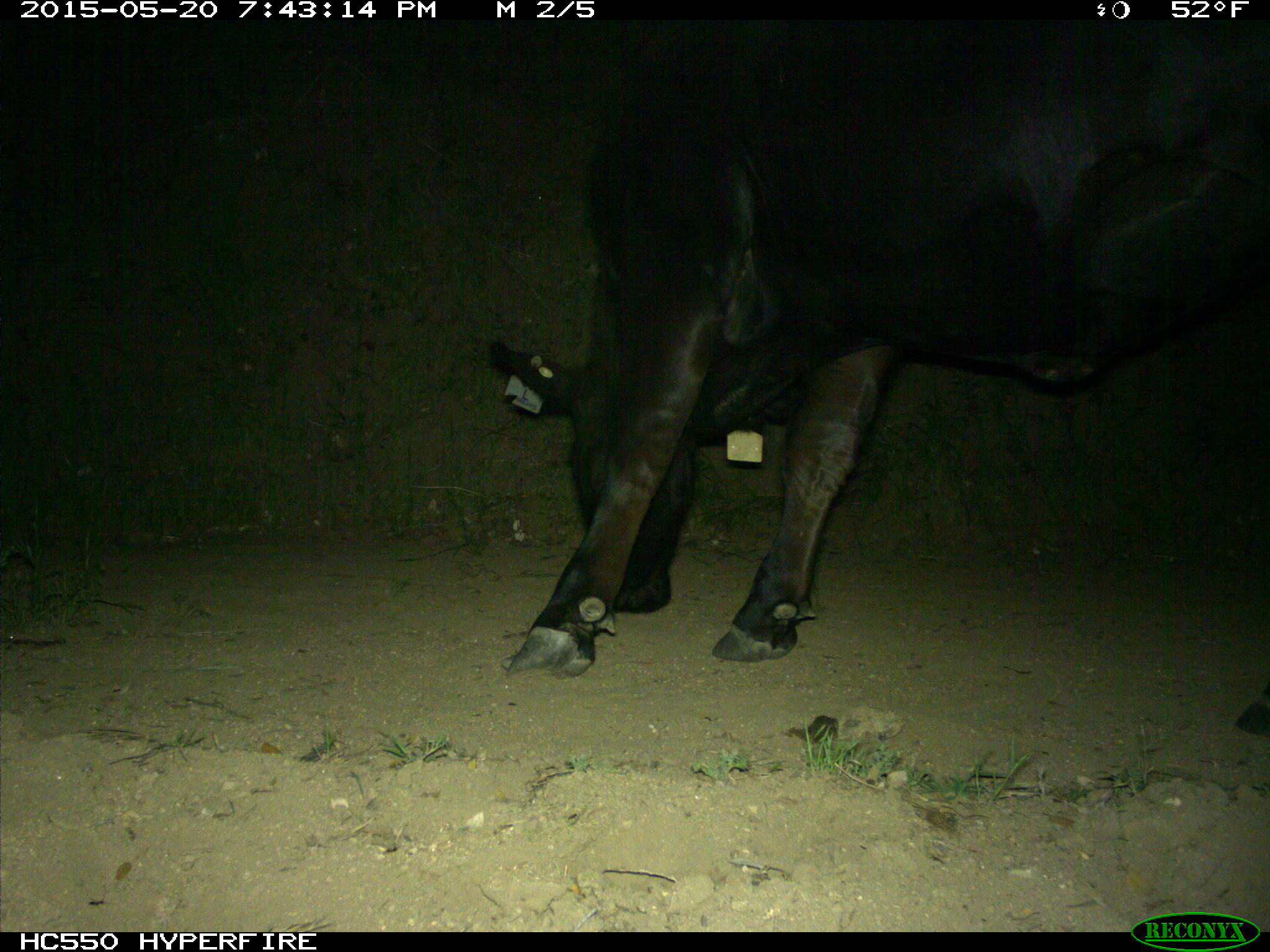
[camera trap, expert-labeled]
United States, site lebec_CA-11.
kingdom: Animalia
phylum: Chordata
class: Mammalia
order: Artiodactyla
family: Bovidae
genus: Bos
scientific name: Bos taurus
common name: domestic cow